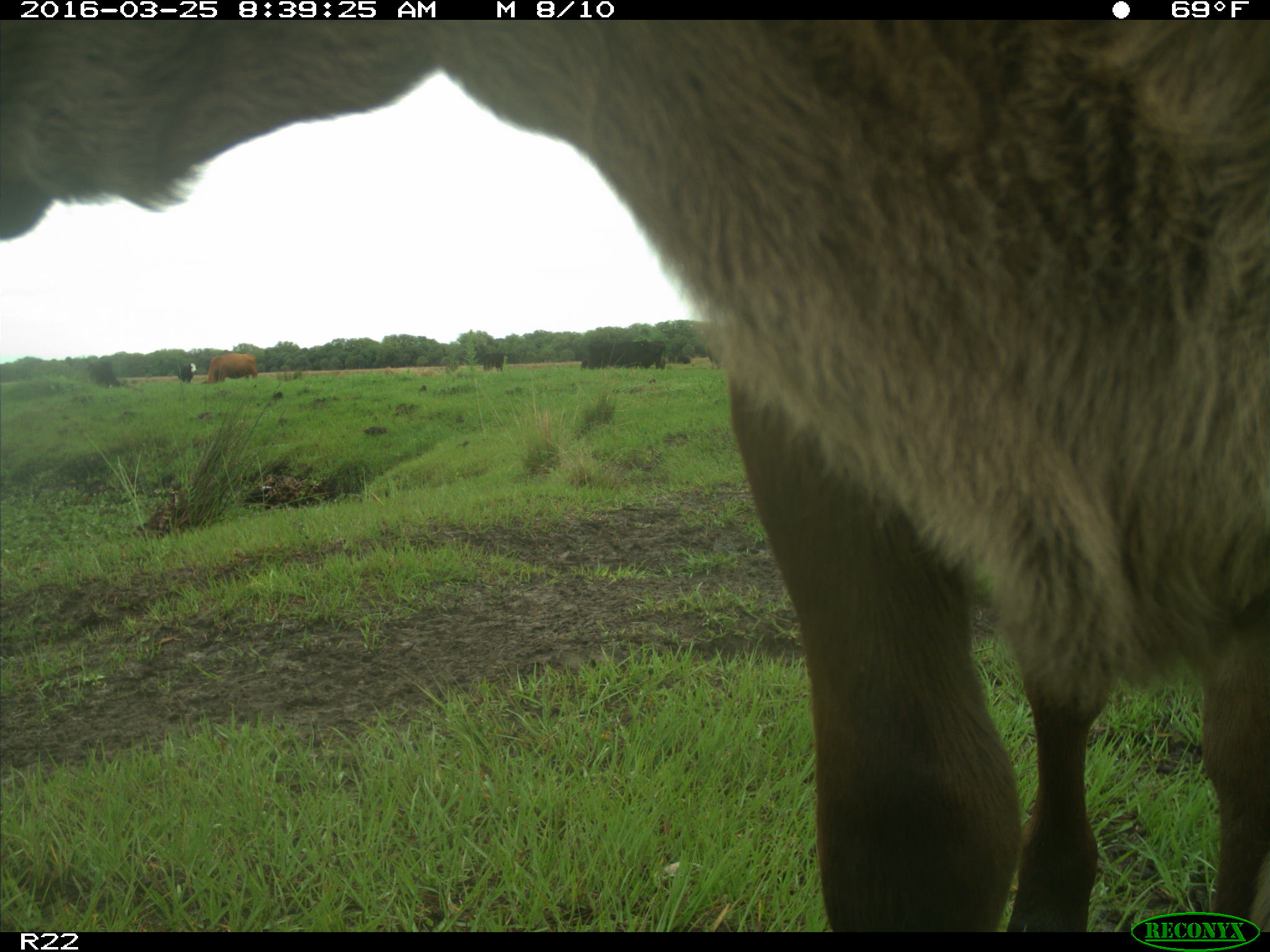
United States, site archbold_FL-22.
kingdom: Animalia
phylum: Chordata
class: Mammalia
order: Artiodactyla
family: Bovidae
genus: Bos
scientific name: Bos taurus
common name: domestic cow